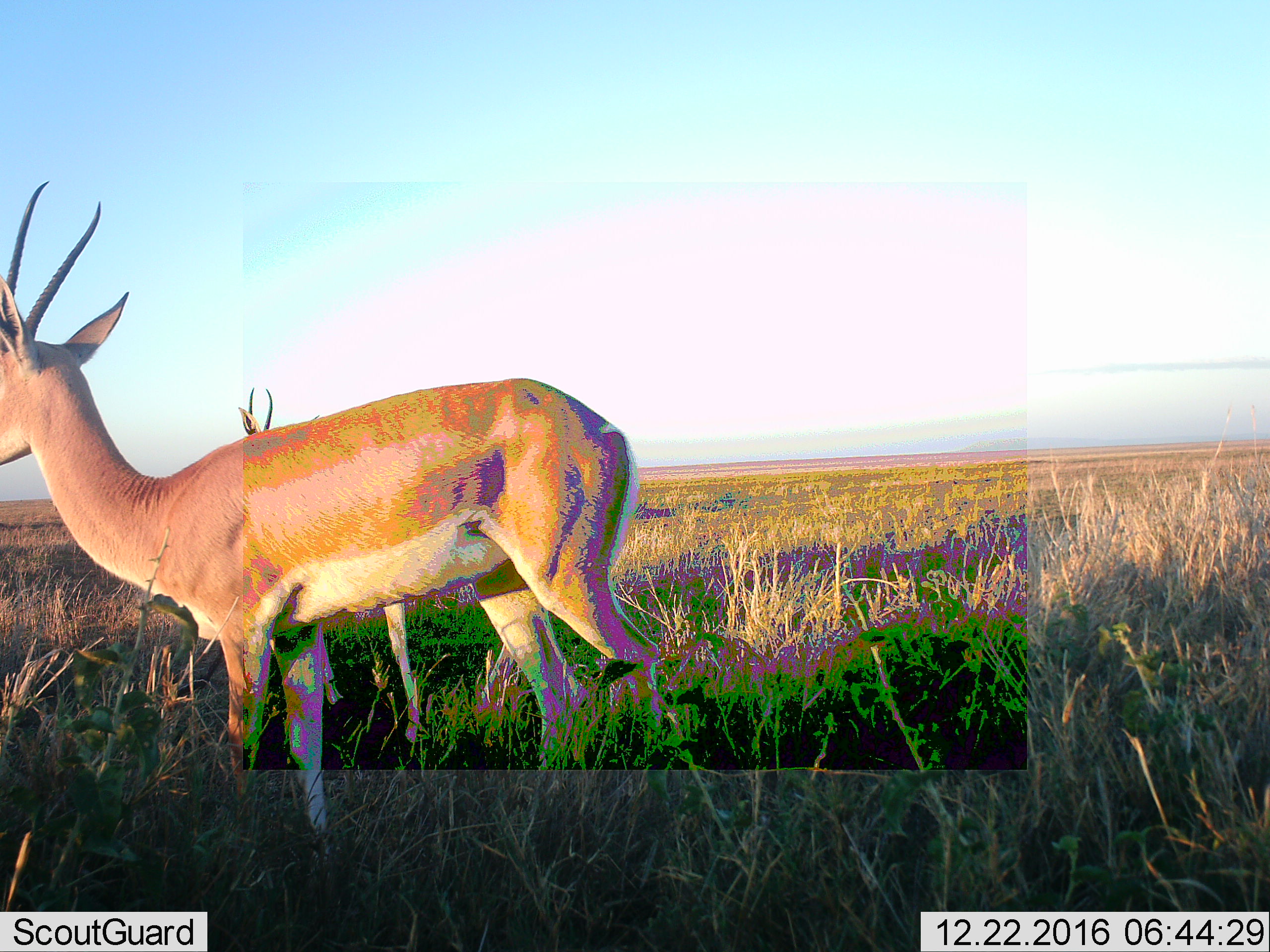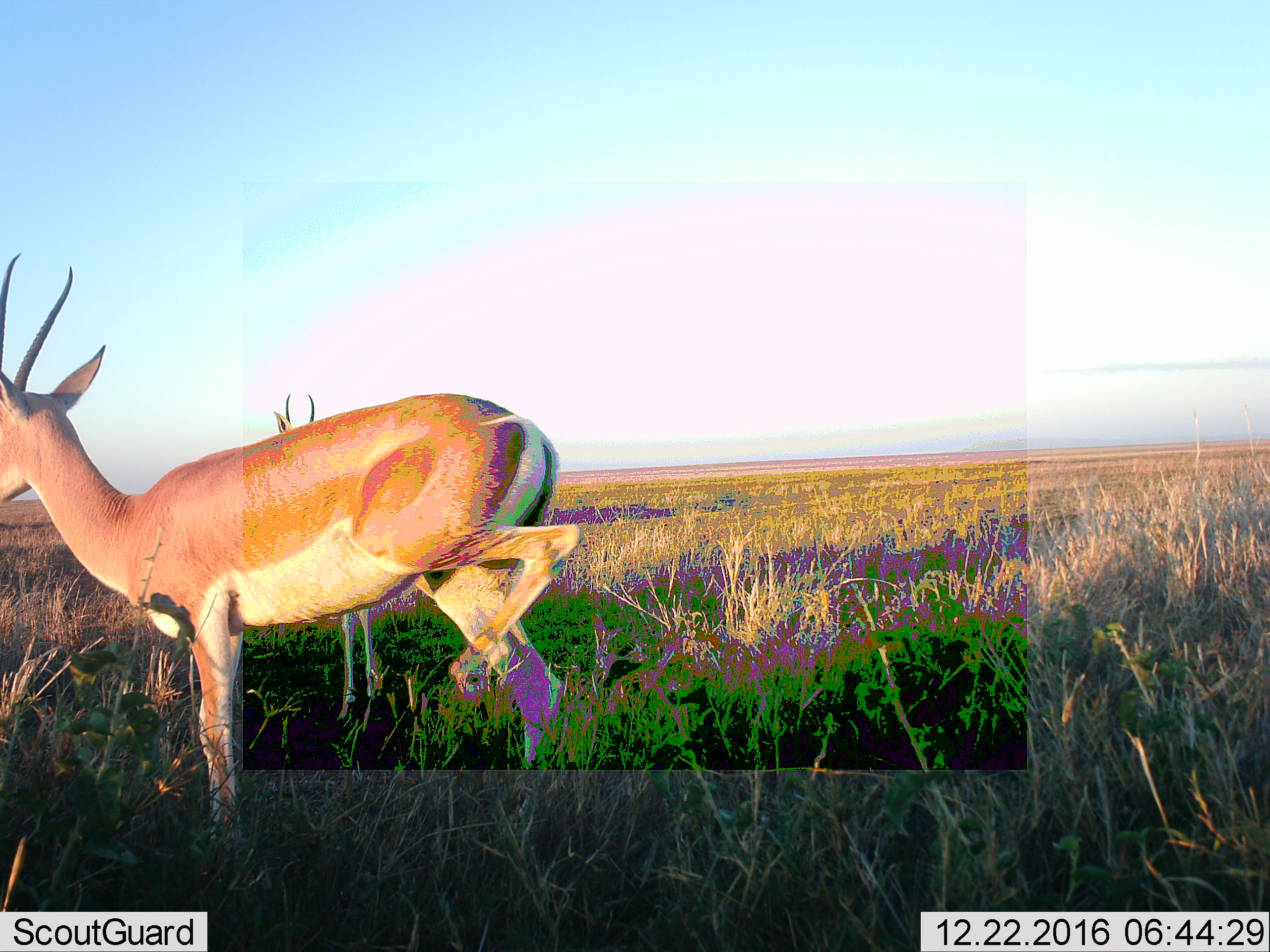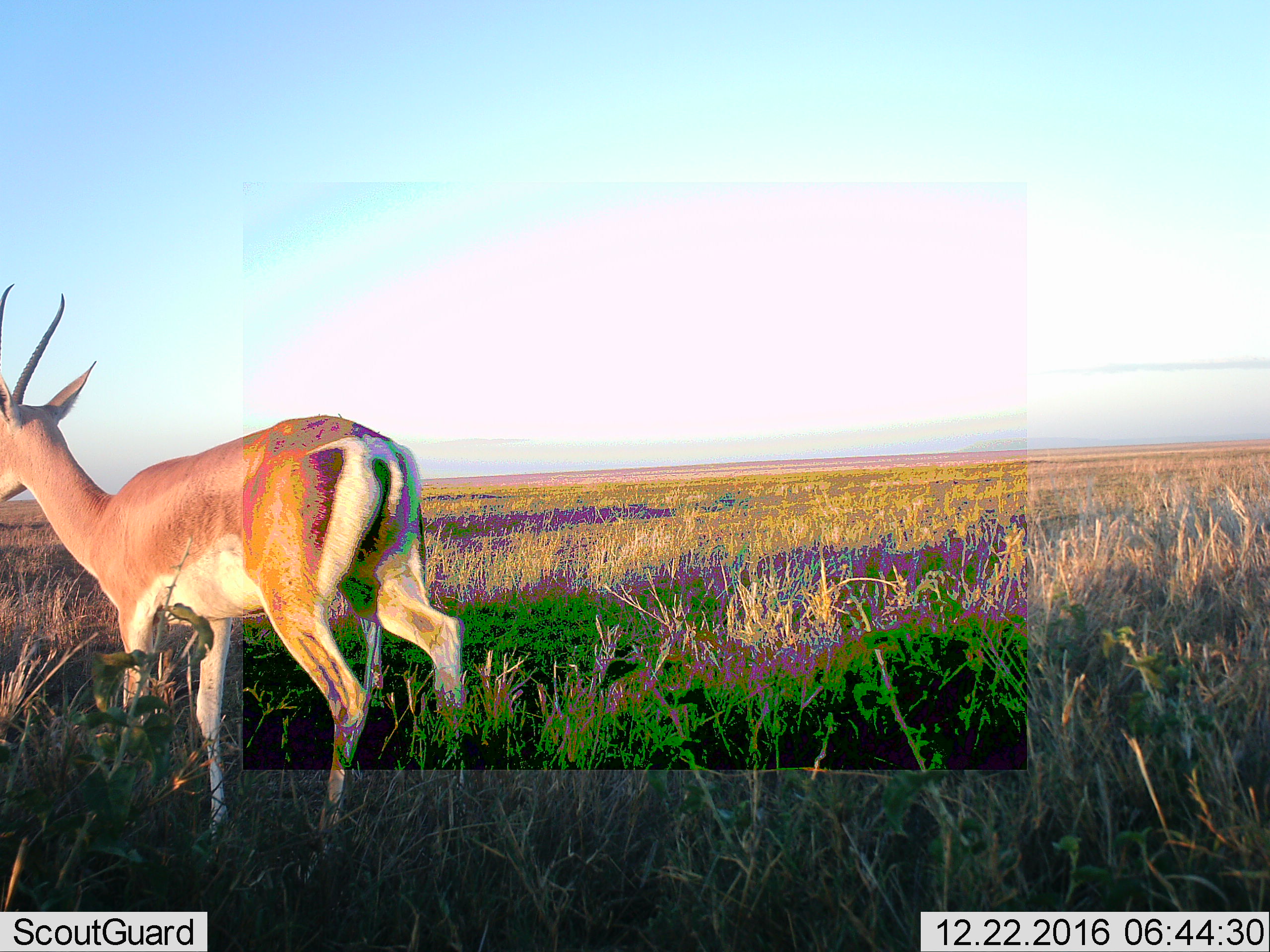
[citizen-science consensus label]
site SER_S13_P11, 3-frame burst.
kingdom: Animalia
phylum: Chordata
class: Mammalia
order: Artiodactyla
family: Bovidae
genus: Nanger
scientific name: Nanger granti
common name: grant's gazelle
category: gazellegrants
Gazellegrants (grant's gazelle) (Nanger granti), count 2. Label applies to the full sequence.